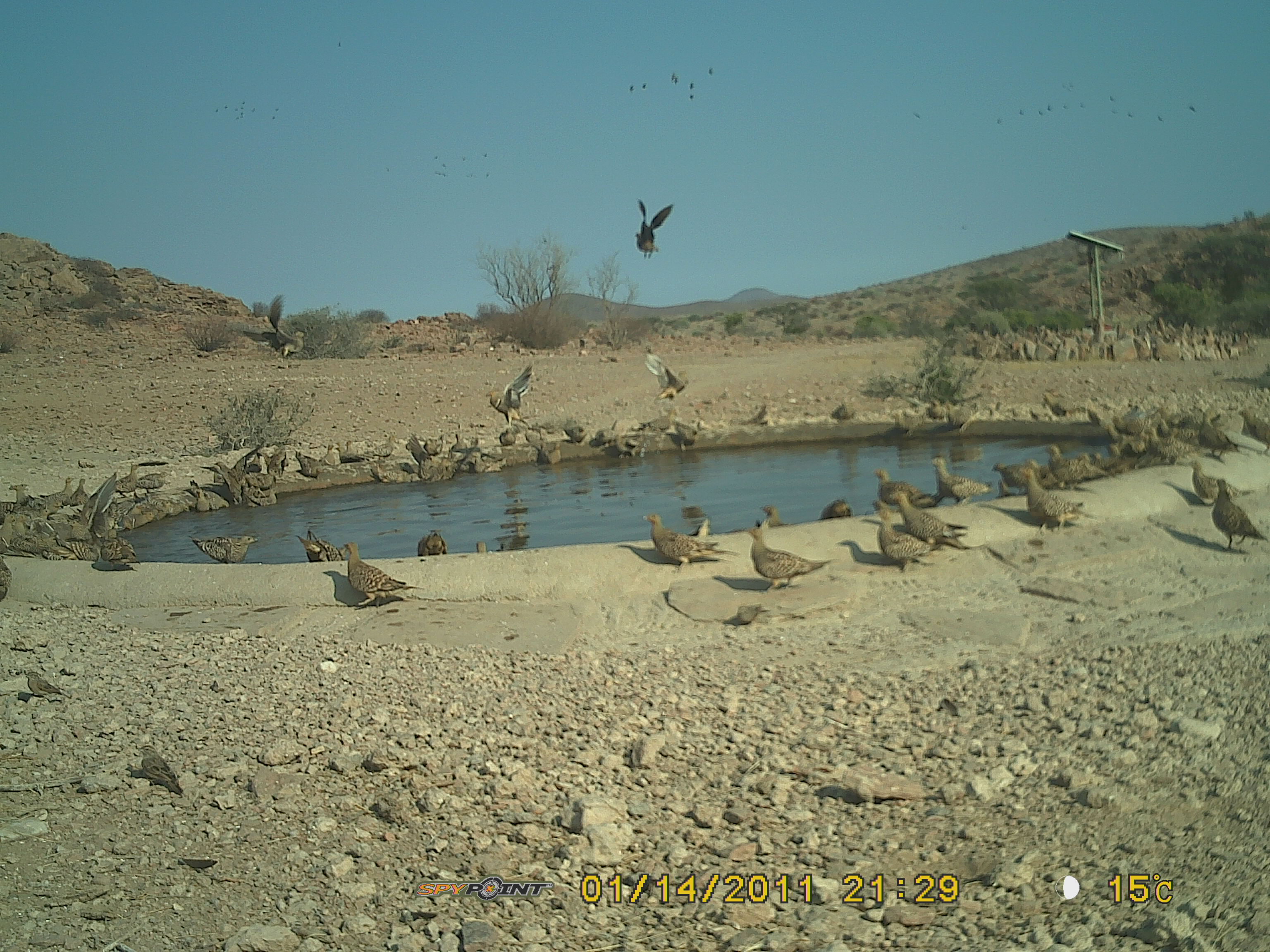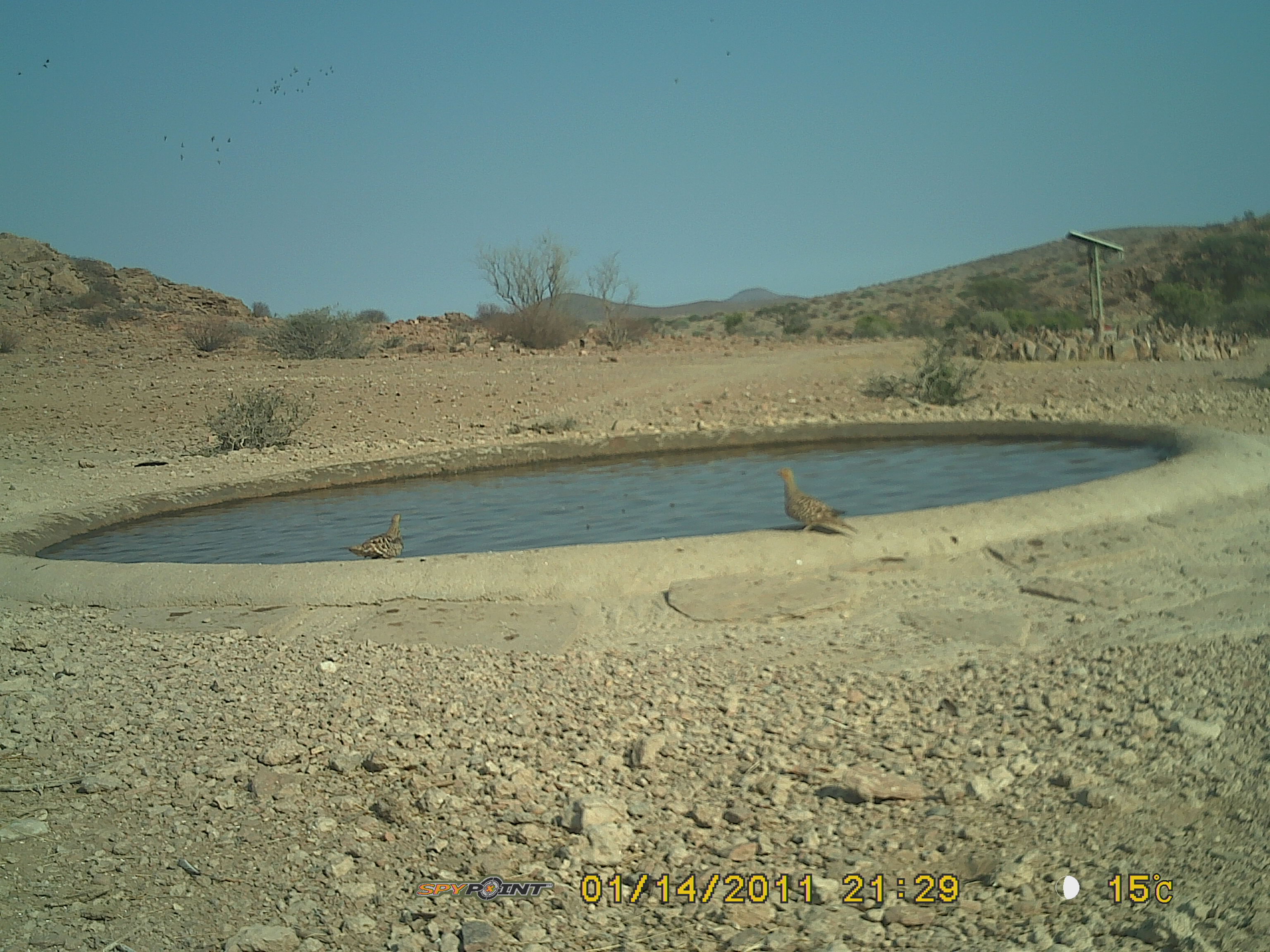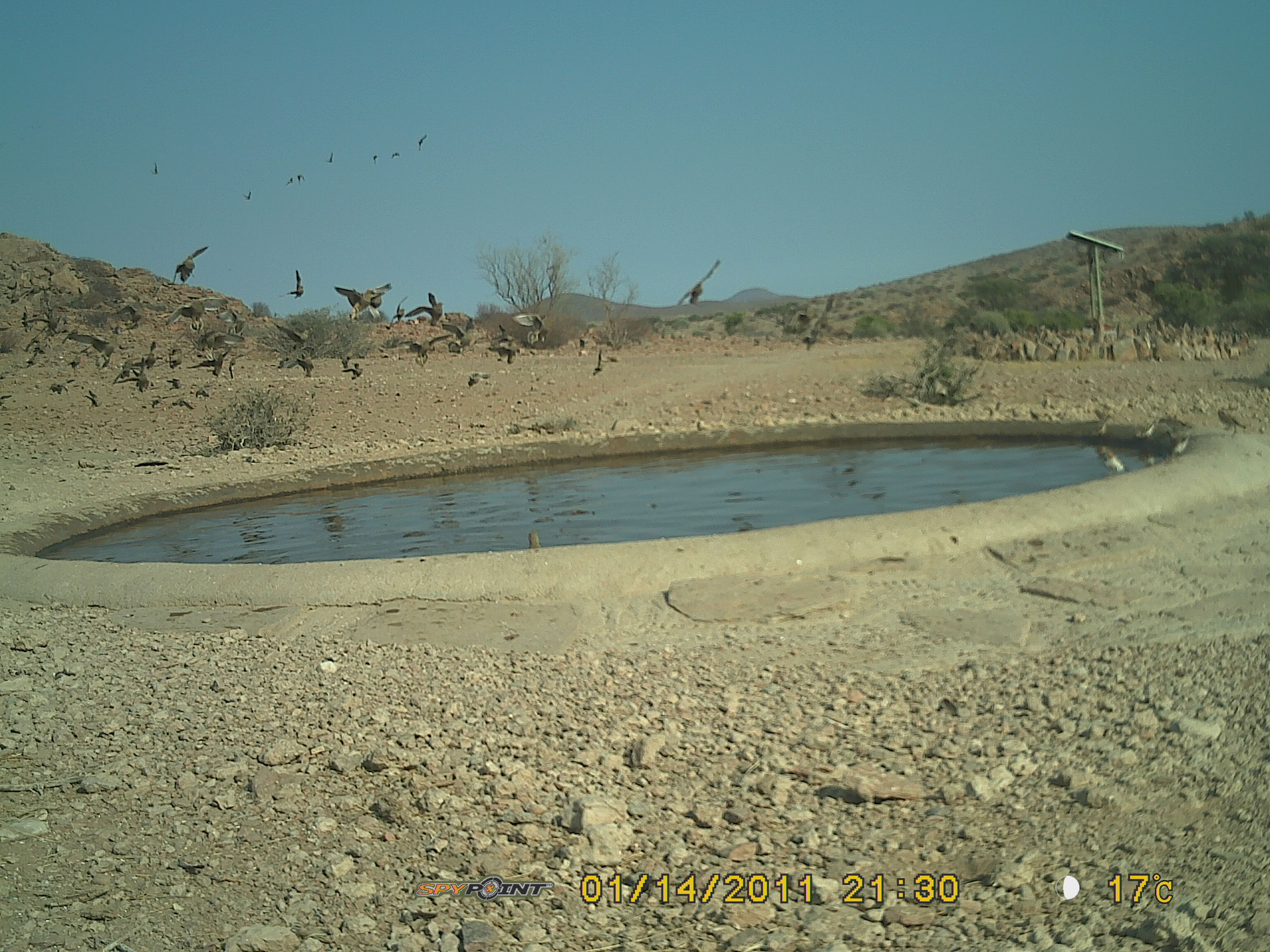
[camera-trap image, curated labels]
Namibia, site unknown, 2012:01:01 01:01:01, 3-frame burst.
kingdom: Animalia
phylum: Chordata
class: Aves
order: Pterocliformes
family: Pteroclidae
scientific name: Pteroclidae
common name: sandgrouse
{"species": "Pteroclidae (sandgrouse)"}